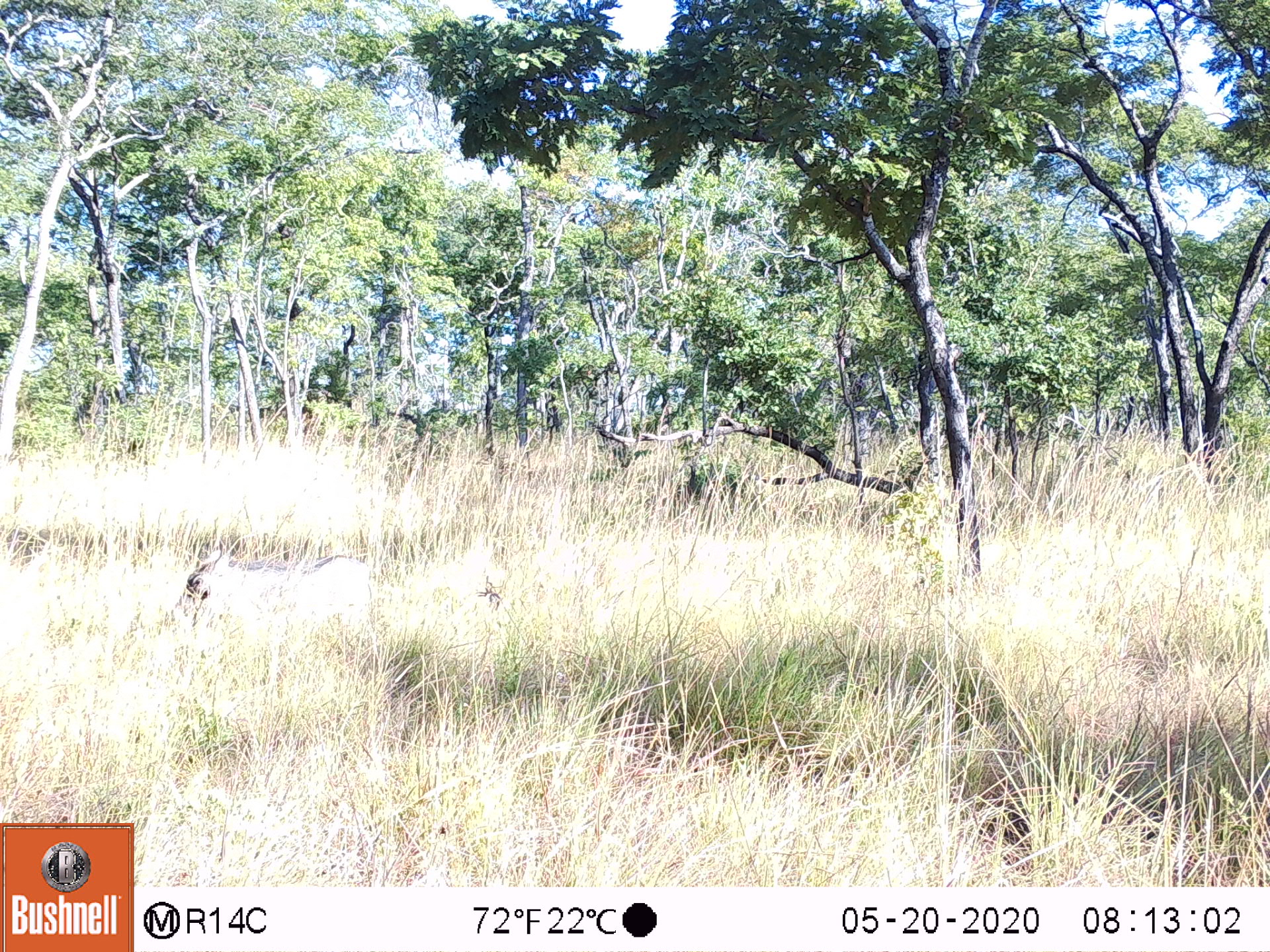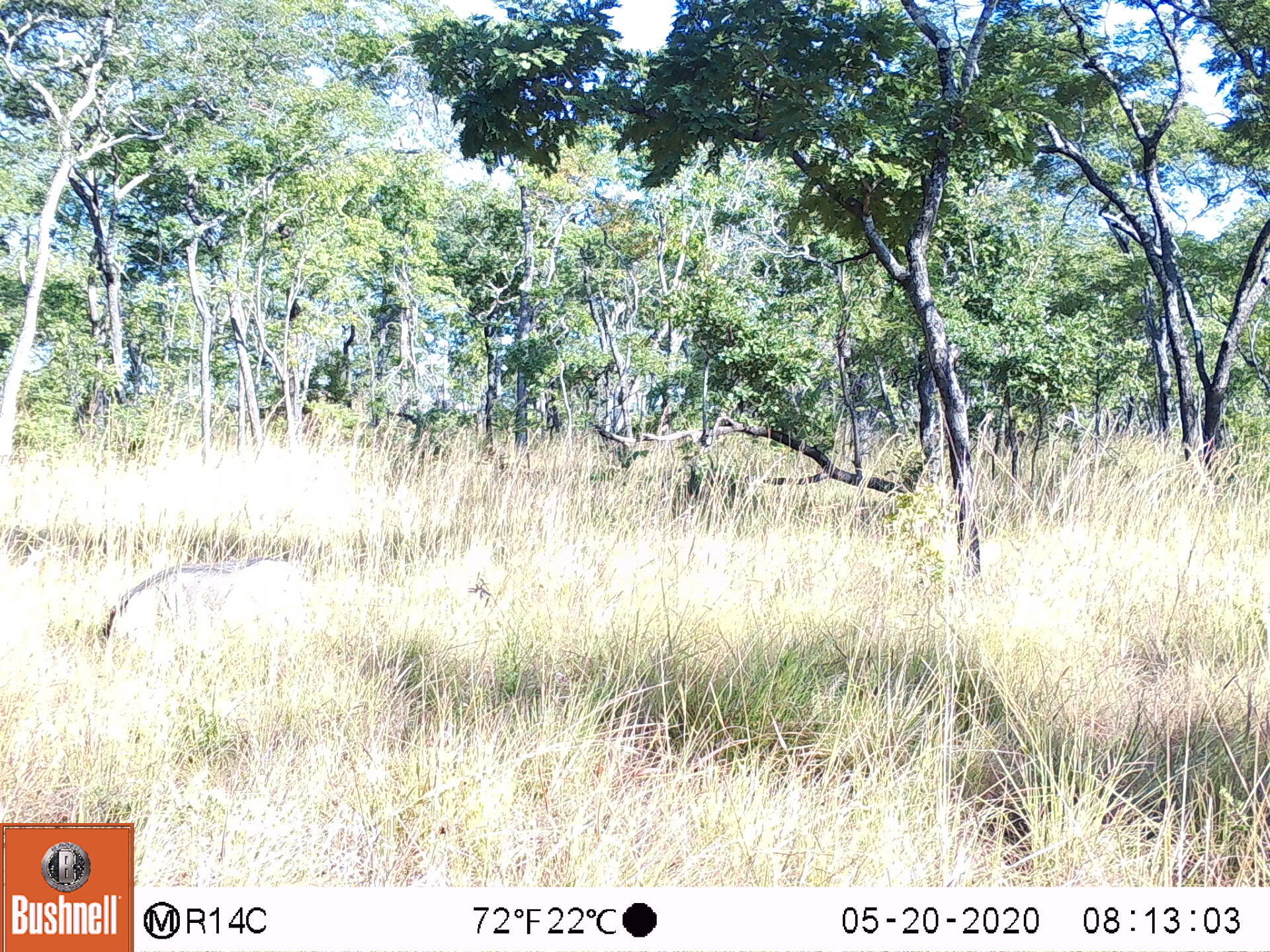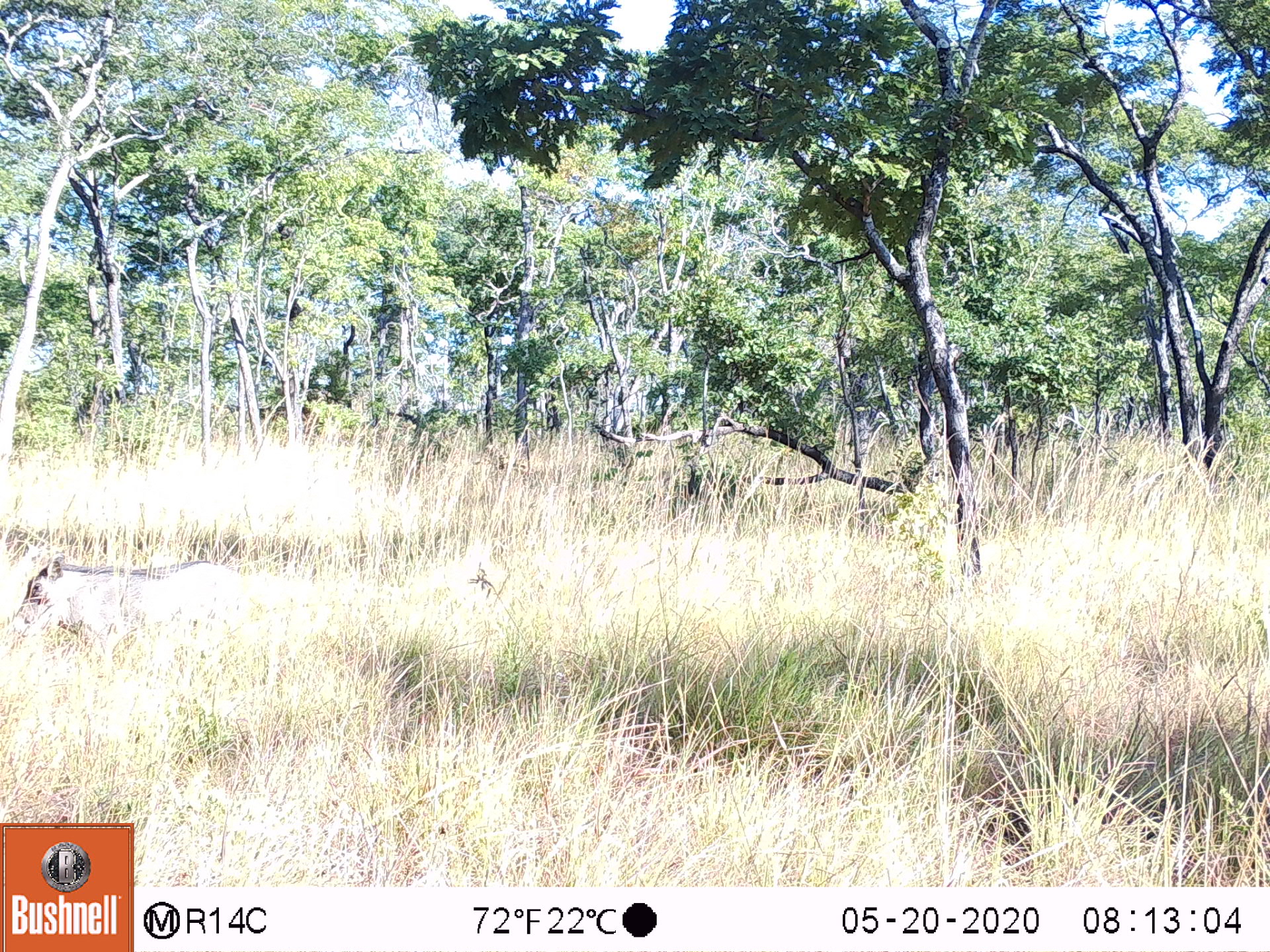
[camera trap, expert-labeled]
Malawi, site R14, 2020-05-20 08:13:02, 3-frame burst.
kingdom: Animalia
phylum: Chordata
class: Mammalia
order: Artiodactyla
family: Suidae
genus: Phacochoerus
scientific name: Phacochoerus africanus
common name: common warthog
Common warthog (Phacochoerus africanus), count 1.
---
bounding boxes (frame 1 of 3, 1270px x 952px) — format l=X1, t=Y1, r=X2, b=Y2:
common warthog: l=177, t=545, r=379, b=659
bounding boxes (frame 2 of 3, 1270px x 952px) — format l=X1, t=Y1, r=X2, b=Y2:
common warthog: l=94, t=548, r=308, b=675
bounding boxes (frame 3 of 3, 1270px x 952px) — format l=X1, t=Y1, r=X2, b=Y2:
common warthog: l=2, t=552, r=265, b=656